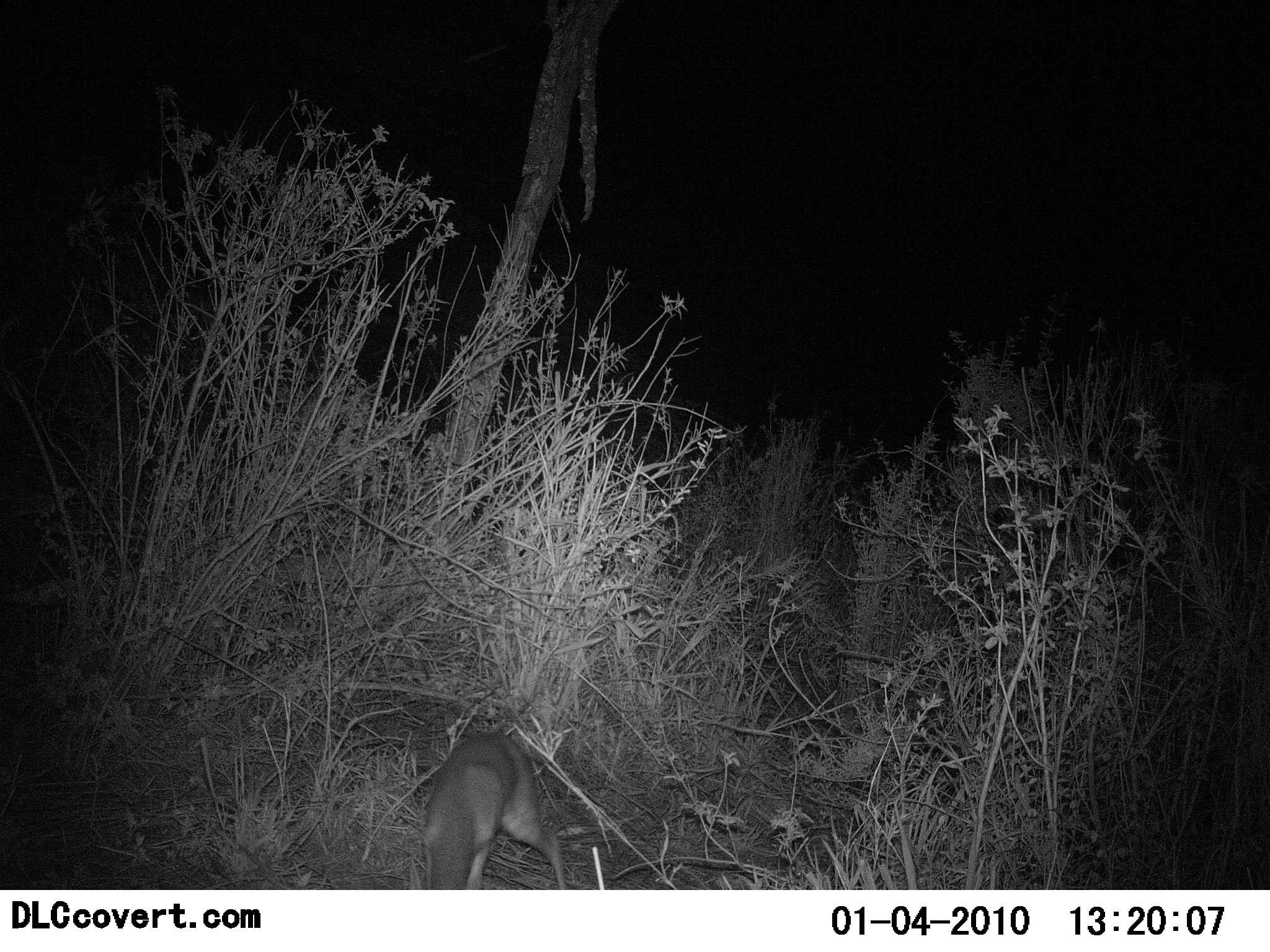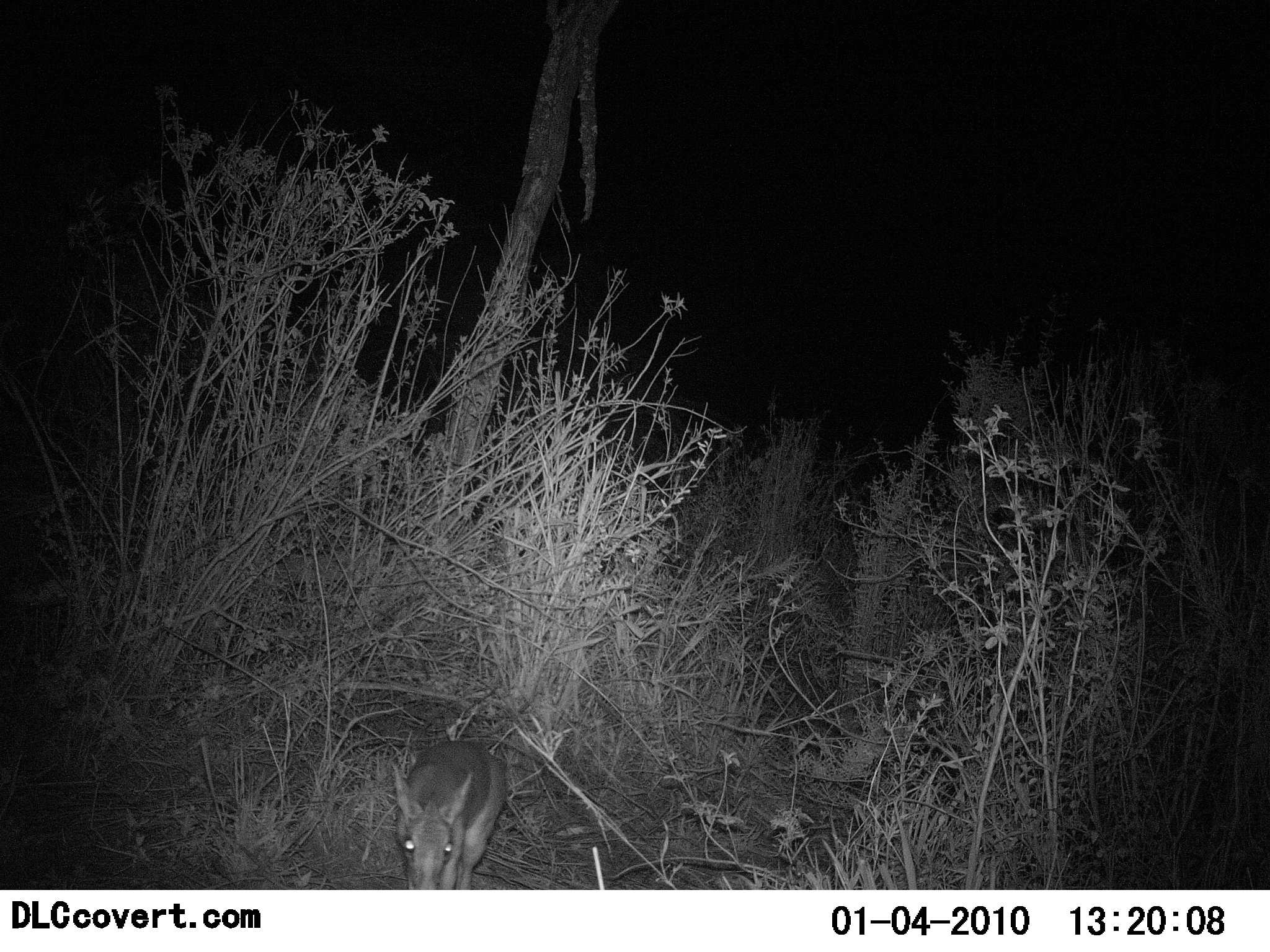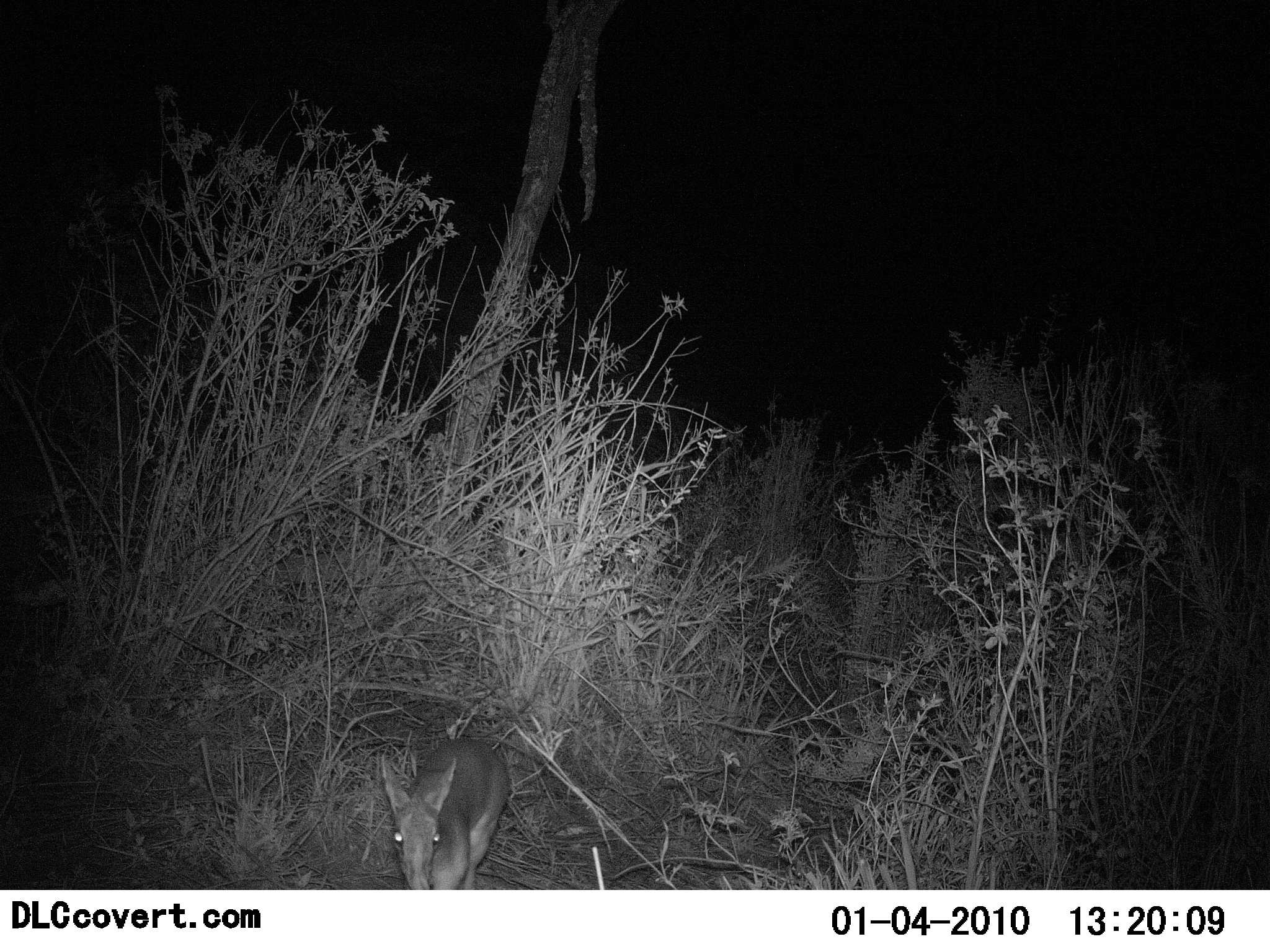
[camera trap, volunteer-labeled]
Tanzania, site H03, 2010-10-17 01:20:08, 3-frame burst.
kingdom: Animalia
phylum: Chordata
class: Mammalia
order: Artiodactyla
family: Bovidae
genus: Madoqua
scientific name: Madoqua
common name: dikdik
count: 1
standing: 25%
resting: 0%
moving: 42%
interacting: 0%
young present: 8%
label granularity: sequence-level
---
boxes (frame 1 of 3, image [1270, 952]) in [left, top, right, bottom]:
animal: [419, 728, 567, 890]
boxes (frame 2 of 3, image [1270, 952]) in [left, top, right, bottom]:
animal: [389, 739, 508, 890]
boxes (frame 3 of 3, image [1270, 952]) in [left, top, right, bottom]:
animal: [380, 738, 508, 890]